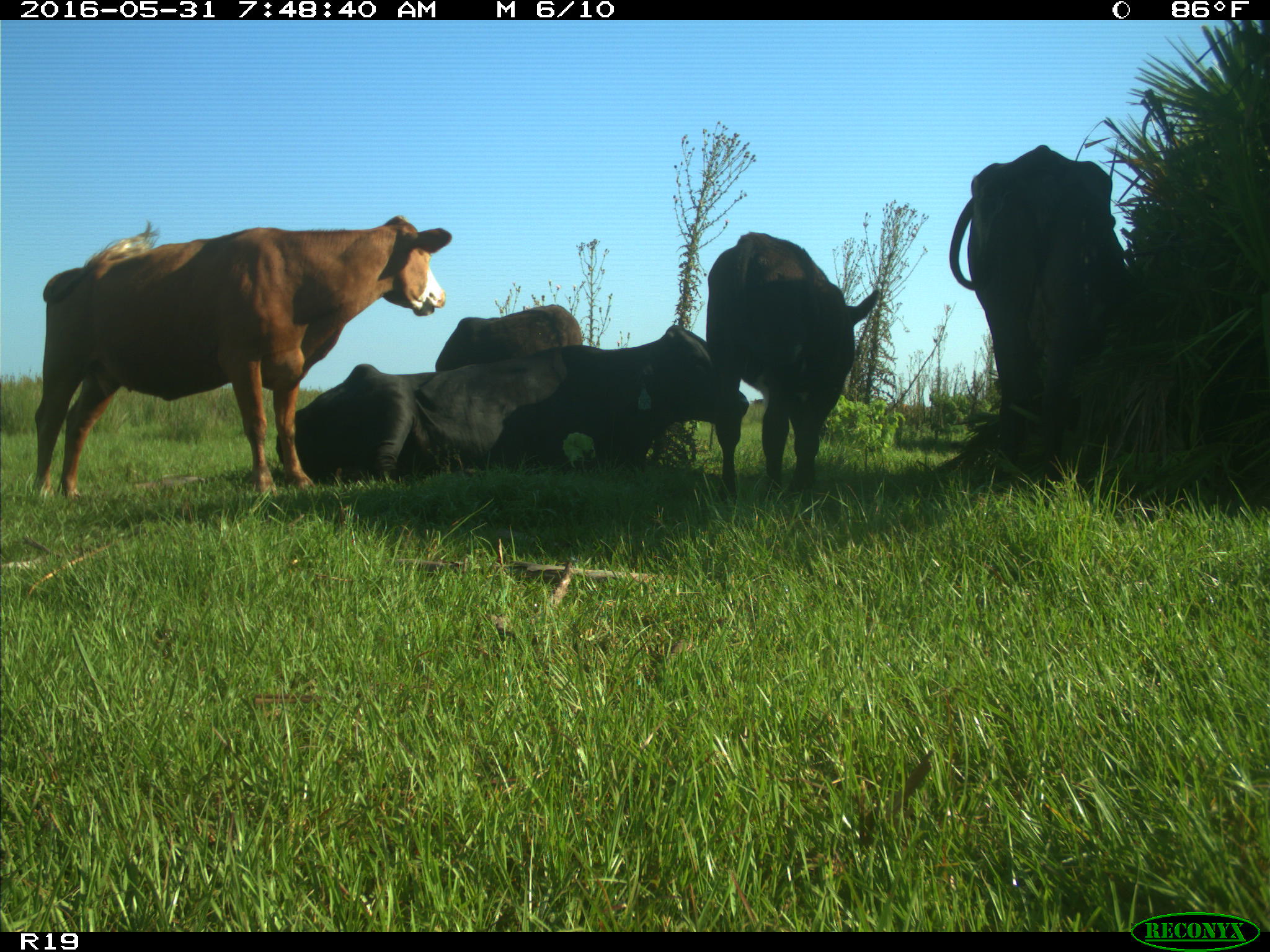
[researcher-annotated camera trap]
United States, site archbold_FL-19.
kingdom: Animalia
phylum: Chordata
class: Mammalia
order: Artiodactyla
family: Bovidae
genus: Bos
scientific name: Bos taurus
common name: domestic cow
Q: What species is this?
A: Bos taurus (domestic cow).